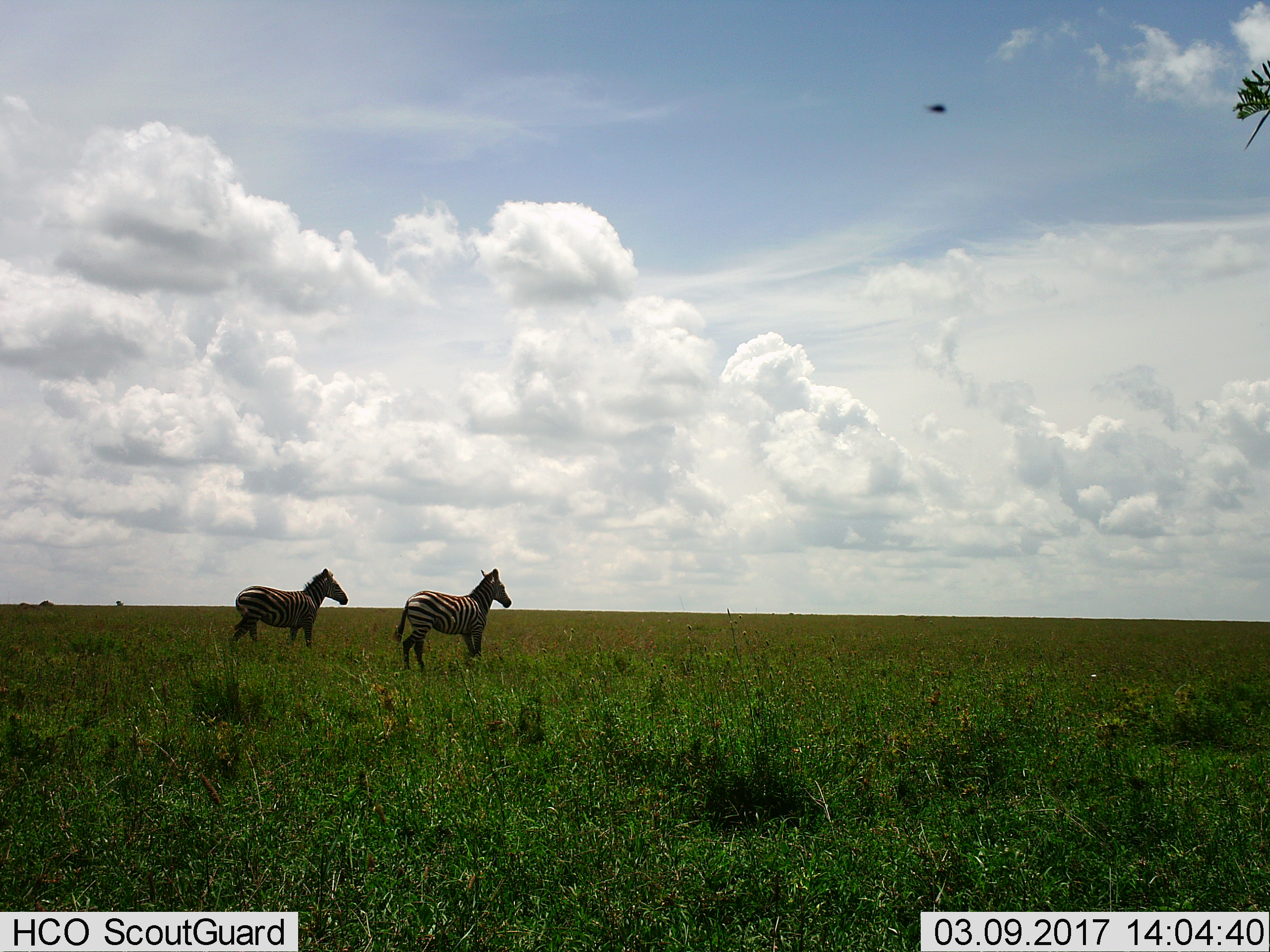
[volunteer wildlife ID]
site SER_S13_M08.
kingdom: Animalia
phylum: Chordata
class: Mammalia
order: Perissodactyla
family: Equidae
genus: Equus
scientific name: Equus quagga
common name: plains zebra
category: zebraplains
Zebraplains (plains zebra) (Equus quagga), count 2. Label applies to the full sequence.